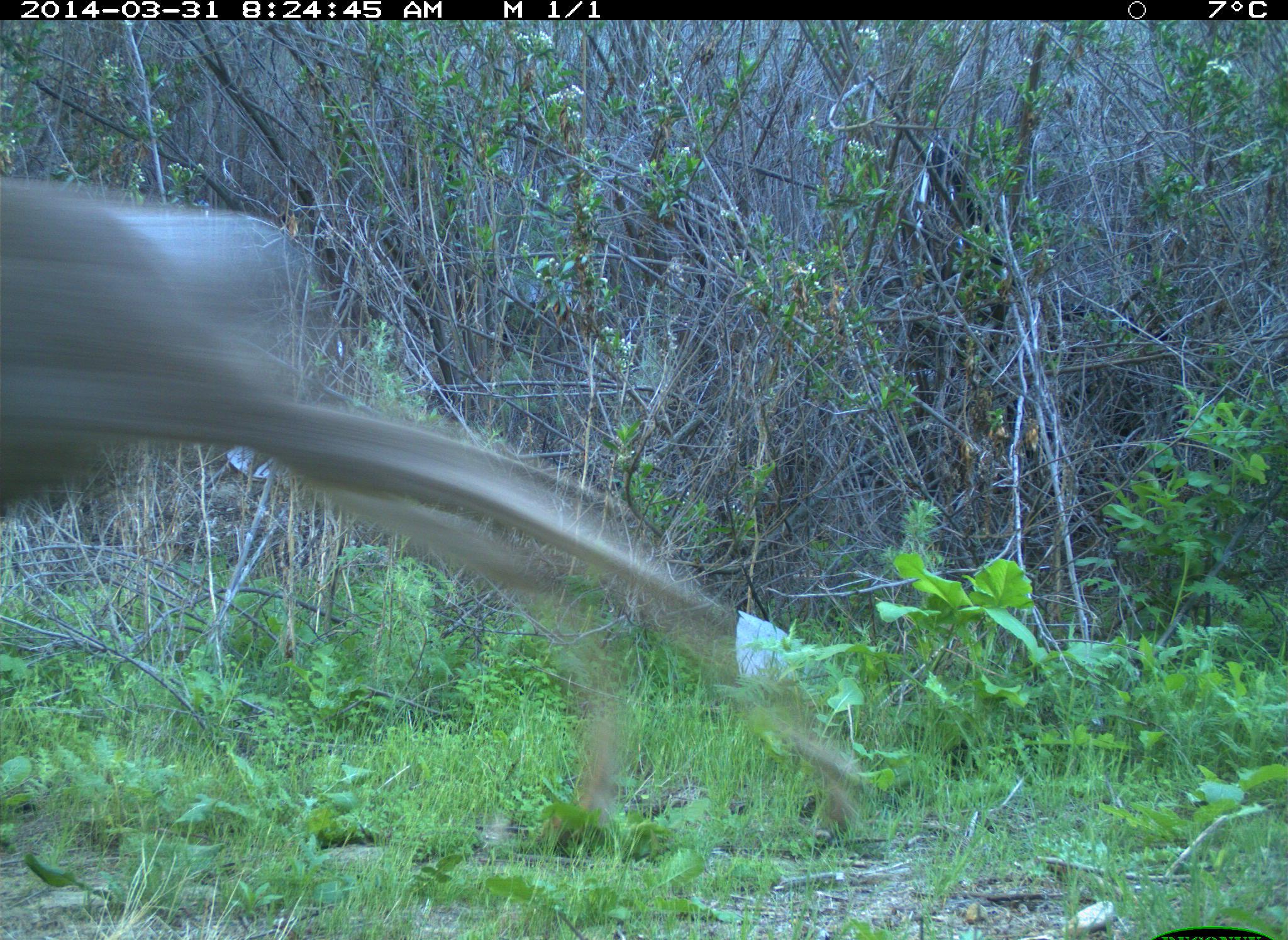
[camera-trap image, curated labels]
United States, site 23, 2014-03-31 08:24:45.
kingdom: Animalia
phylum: Chordata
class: Mammalia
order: Artiodactyla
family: Cervidae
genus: Odocoileus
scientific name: Odocoileus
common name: deer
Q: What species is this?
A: Deer (Odocoileus).